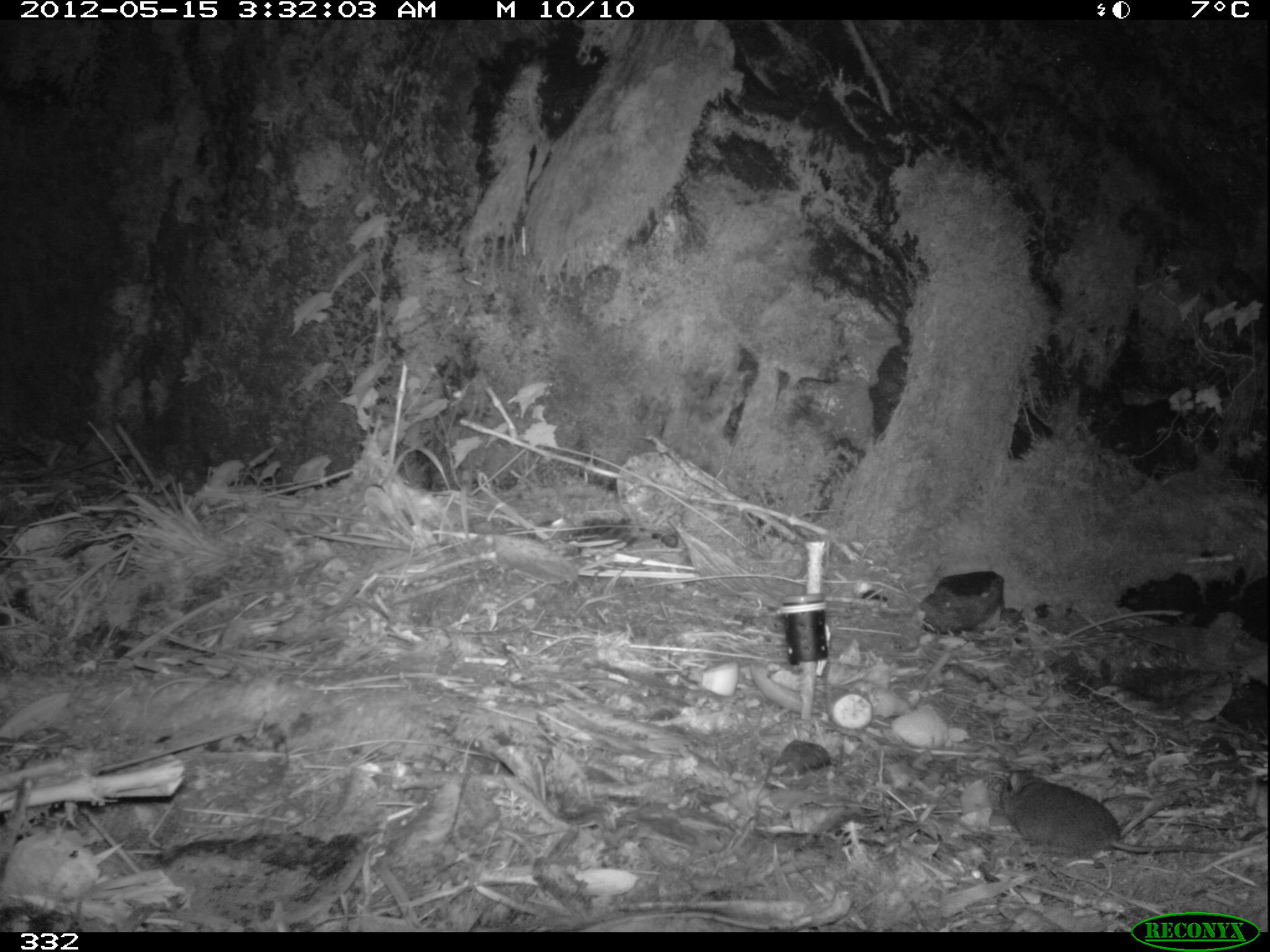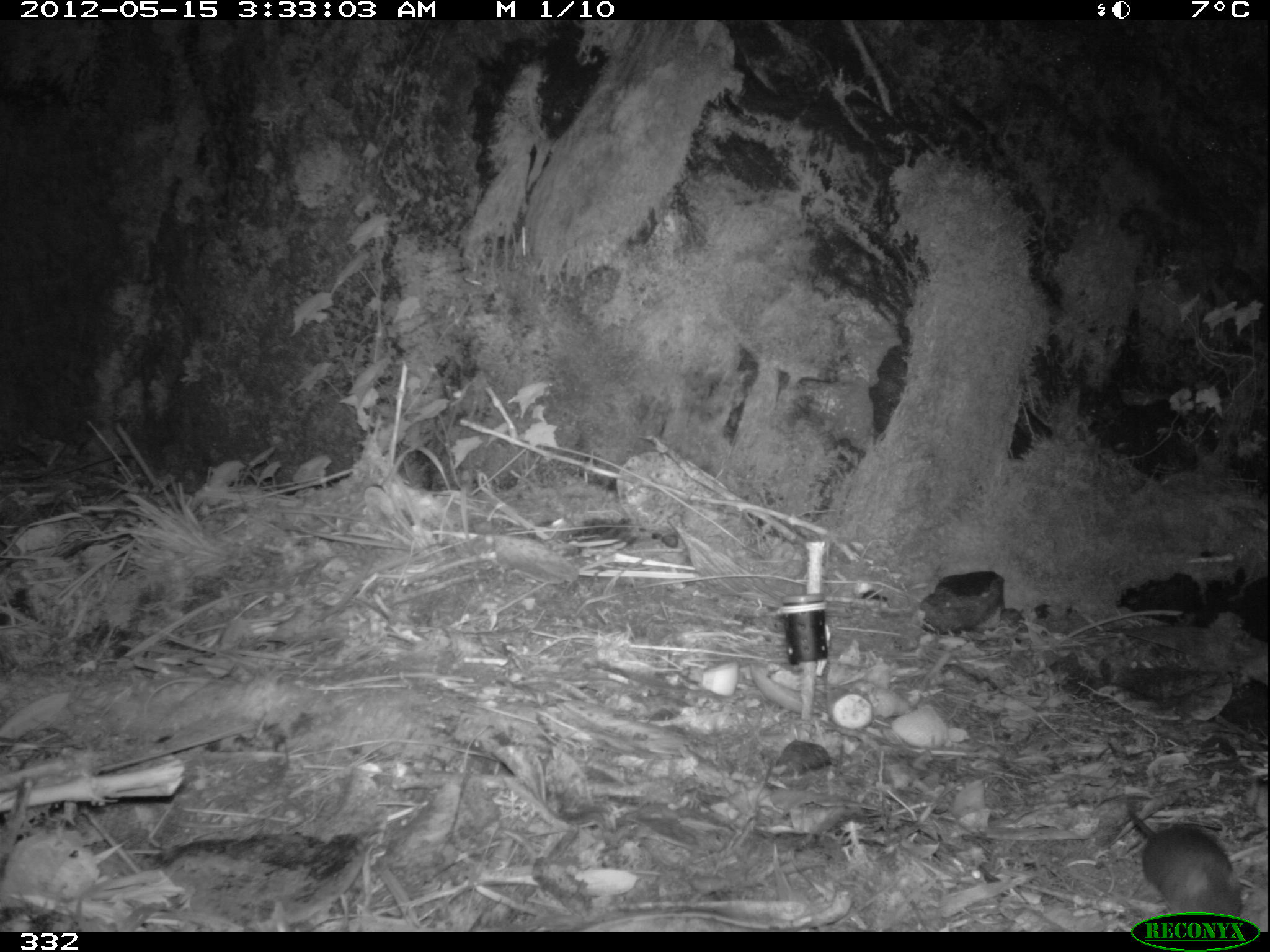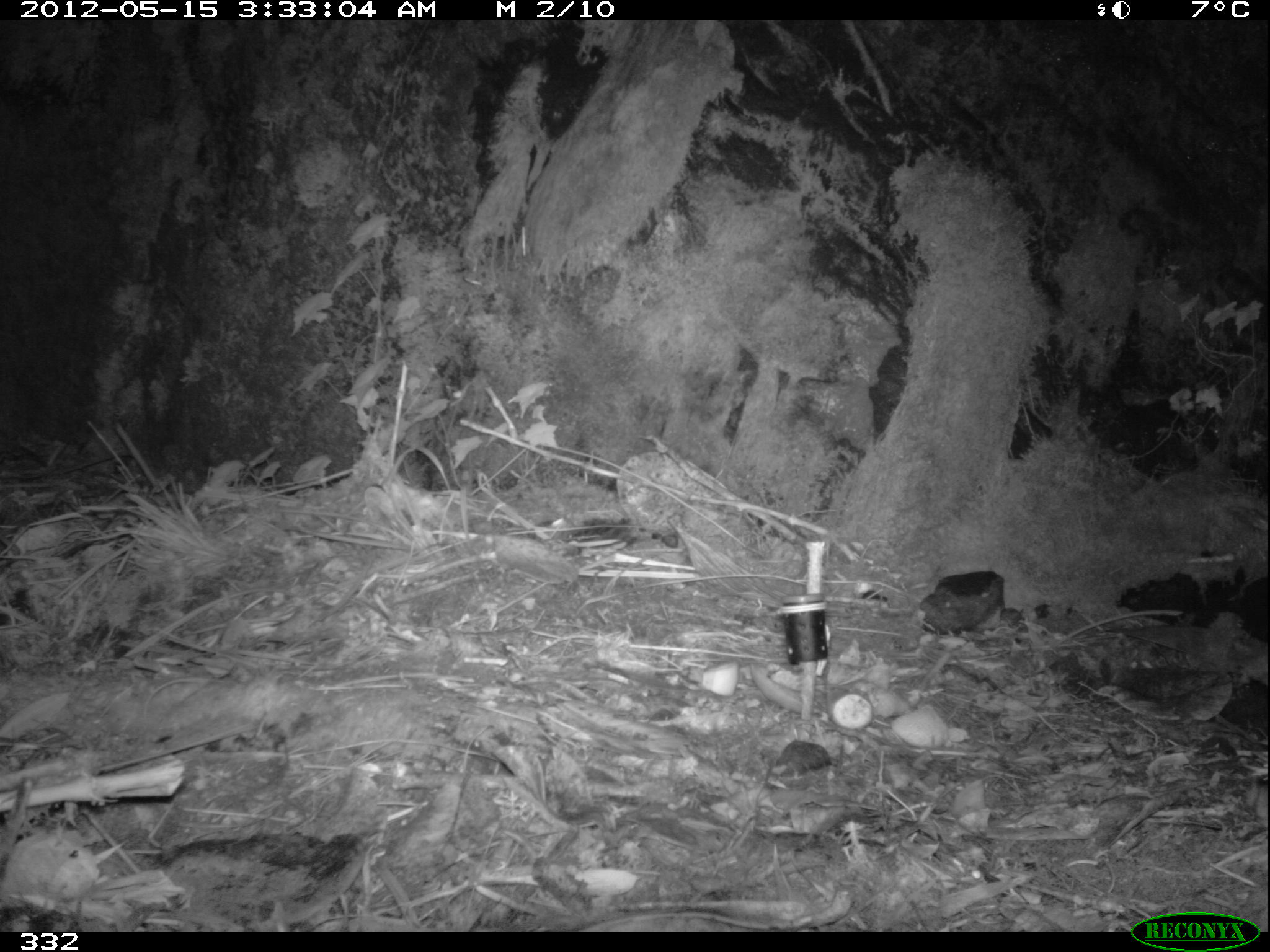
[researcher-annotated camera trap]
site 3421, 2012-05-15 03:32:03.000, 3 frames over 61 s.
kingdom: Animalia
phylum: Chordata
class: Mammalia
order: Rodentia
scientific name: Rodentia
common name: rodents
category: unknown rodent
Unknown rodent (rodents) (Rodentia).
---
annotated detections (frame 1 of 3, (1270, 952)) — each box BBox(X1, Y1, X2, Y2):
unknown rodent: BBox(997, 769, 1235, 859)